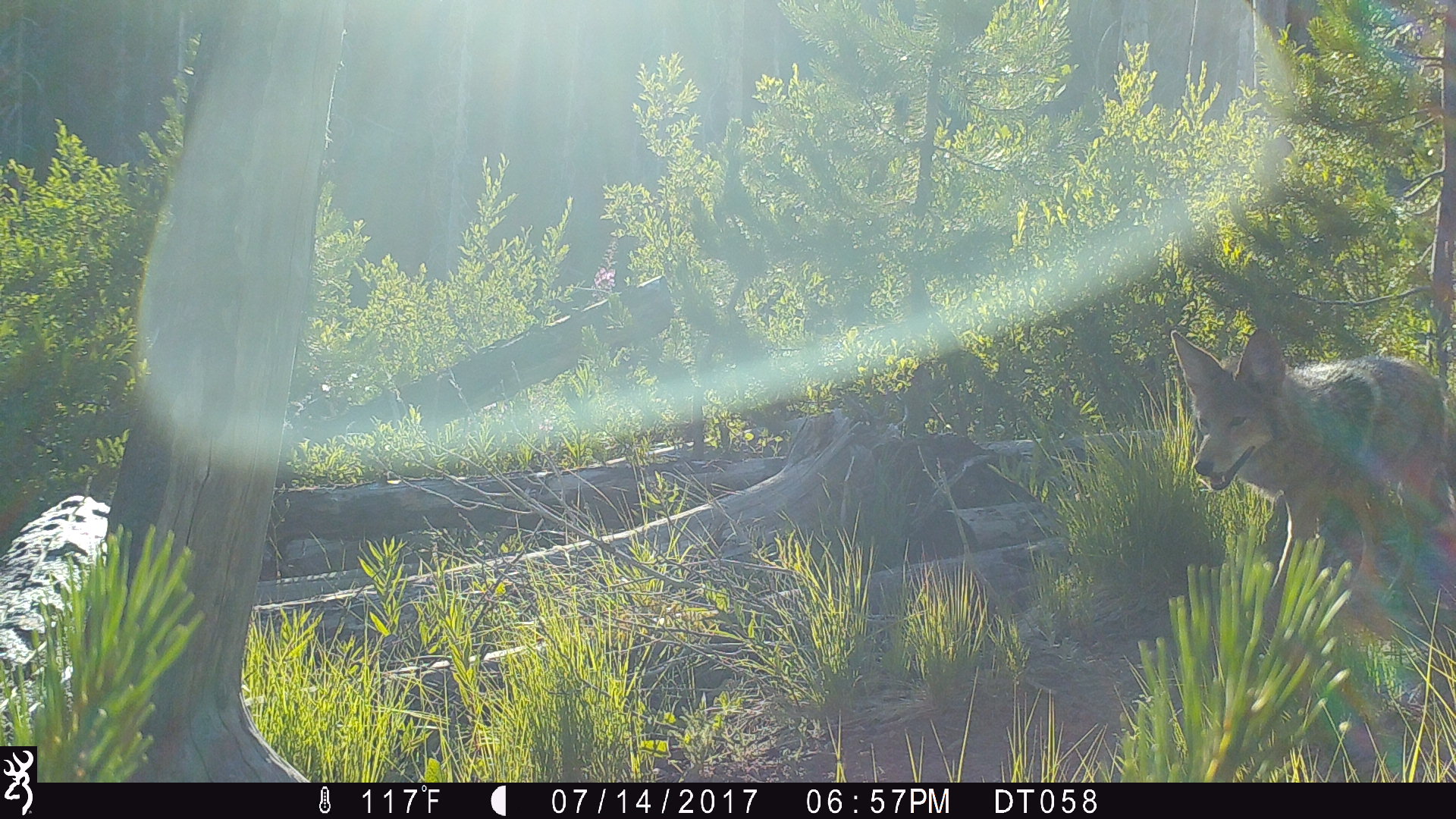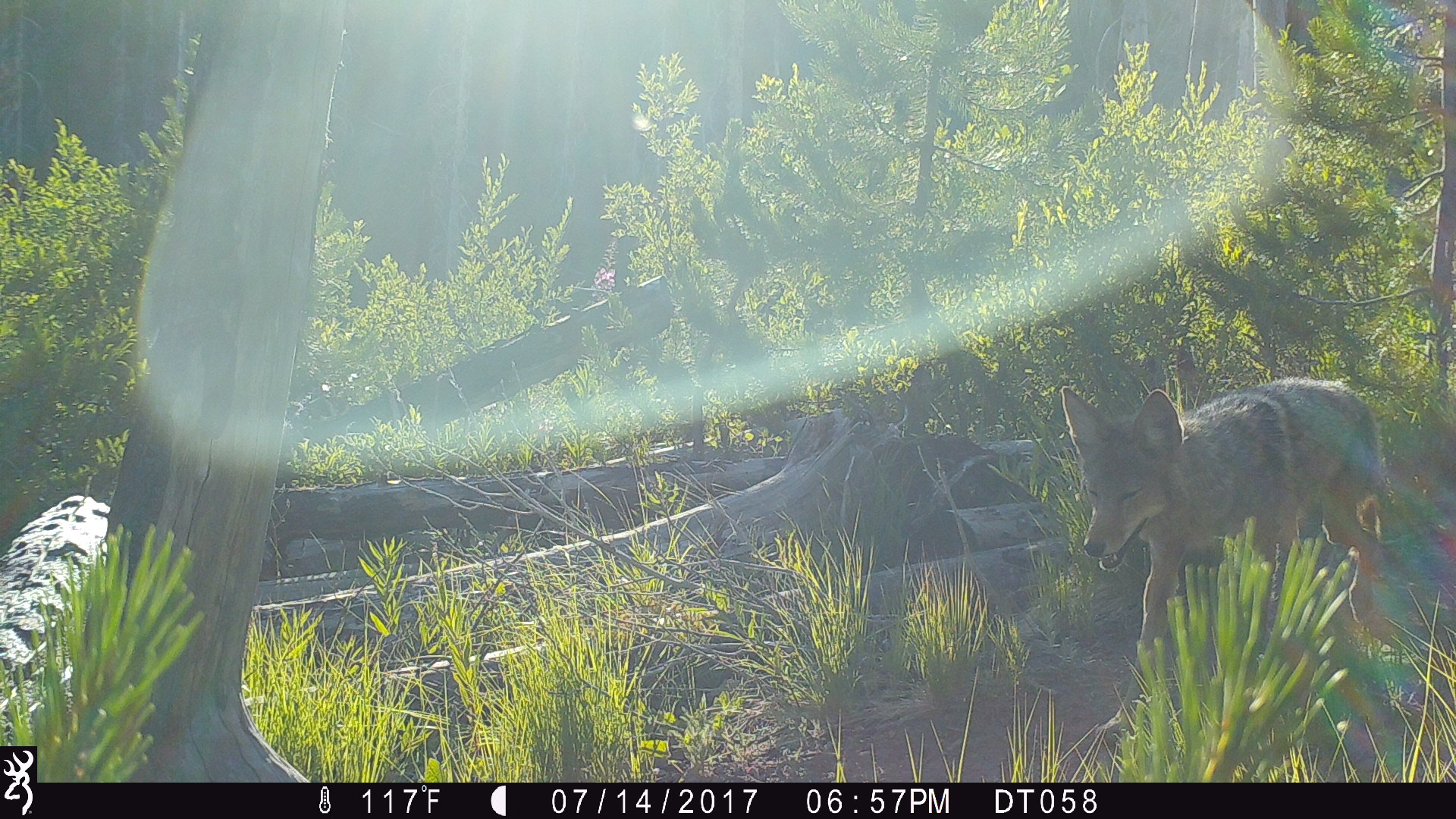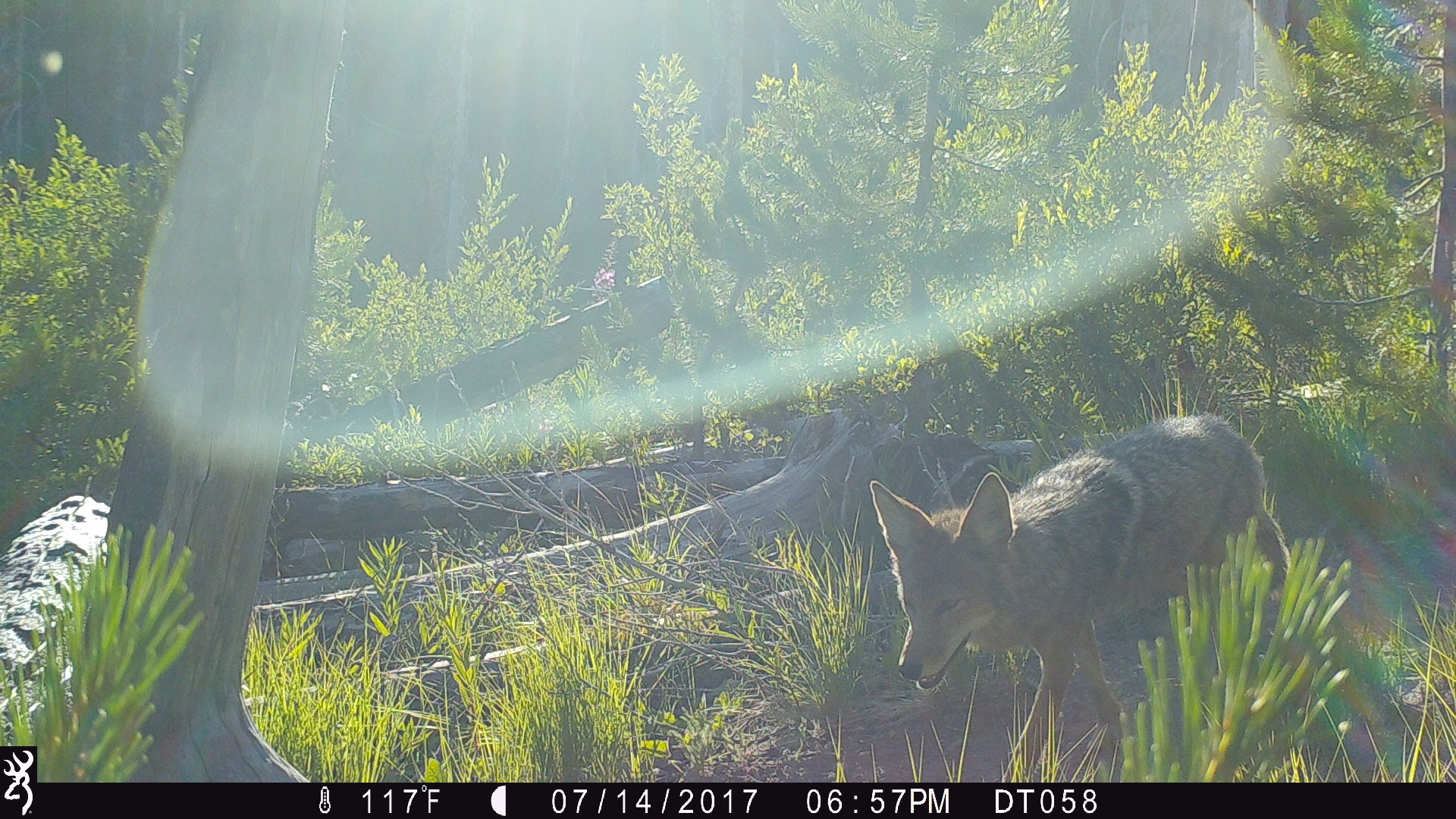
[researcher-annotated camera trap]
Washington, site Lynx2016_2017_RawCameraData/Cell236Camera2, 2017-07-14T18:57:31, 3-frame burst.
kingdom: Animalia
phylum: Chordata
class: Mammalia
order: Carnivora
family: Canidae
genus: Canis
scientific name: Canis latrans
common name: coyote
Canis latrans (coyote). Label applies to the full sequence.